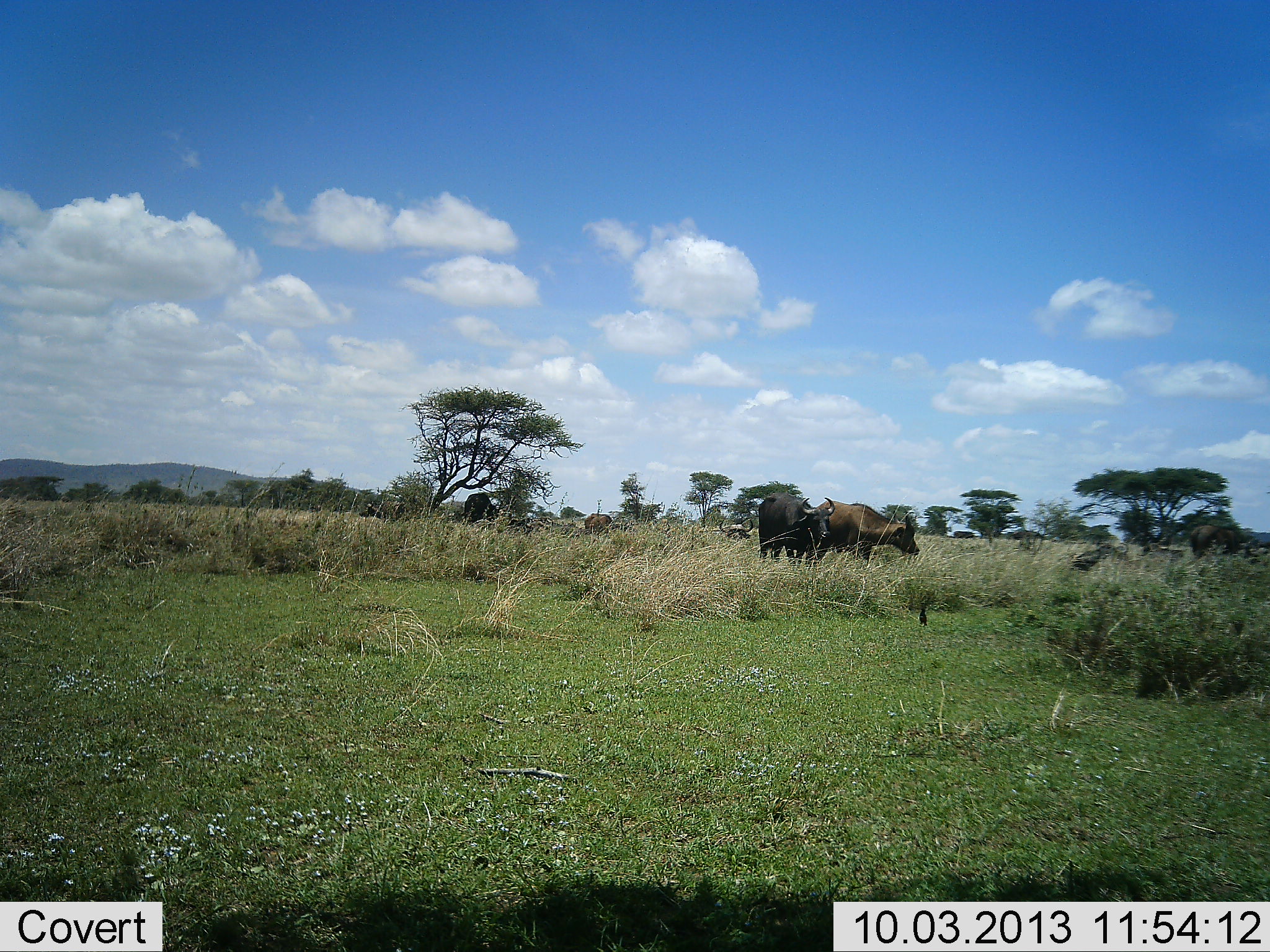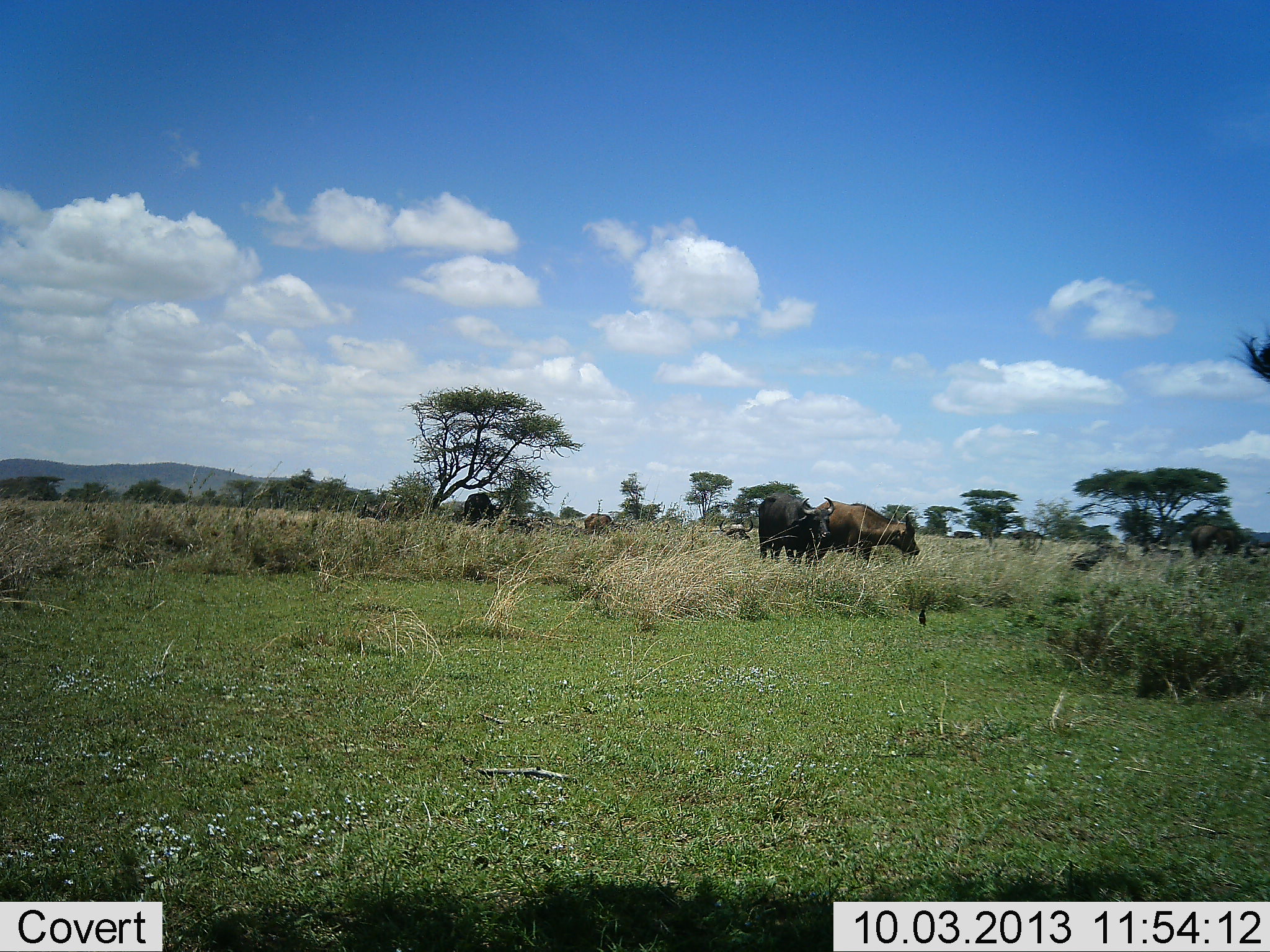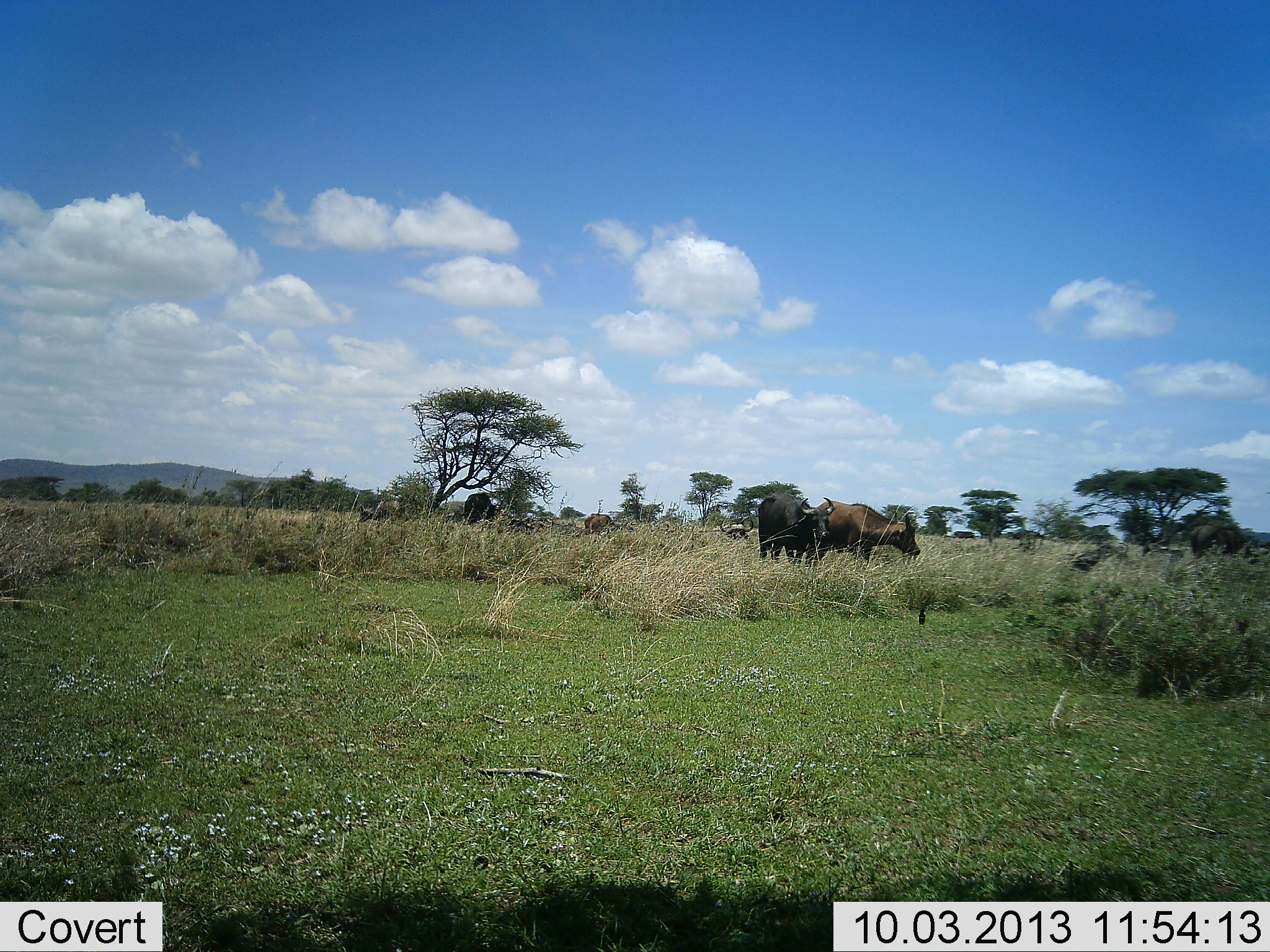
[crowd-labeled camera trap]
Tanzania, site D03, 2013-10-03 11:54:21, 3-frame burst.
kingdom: Animalia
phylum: Chordata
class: Mammalia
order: Artiodactyla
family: Bovidae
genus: Syncerus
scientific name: Syncerus caffer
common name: cape buffalo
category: buffalo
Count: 3.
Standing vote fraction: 83%.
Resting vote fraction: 9%.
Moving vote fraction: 4%.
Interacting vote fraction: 9%.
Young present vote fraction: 0%.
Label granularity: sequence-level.